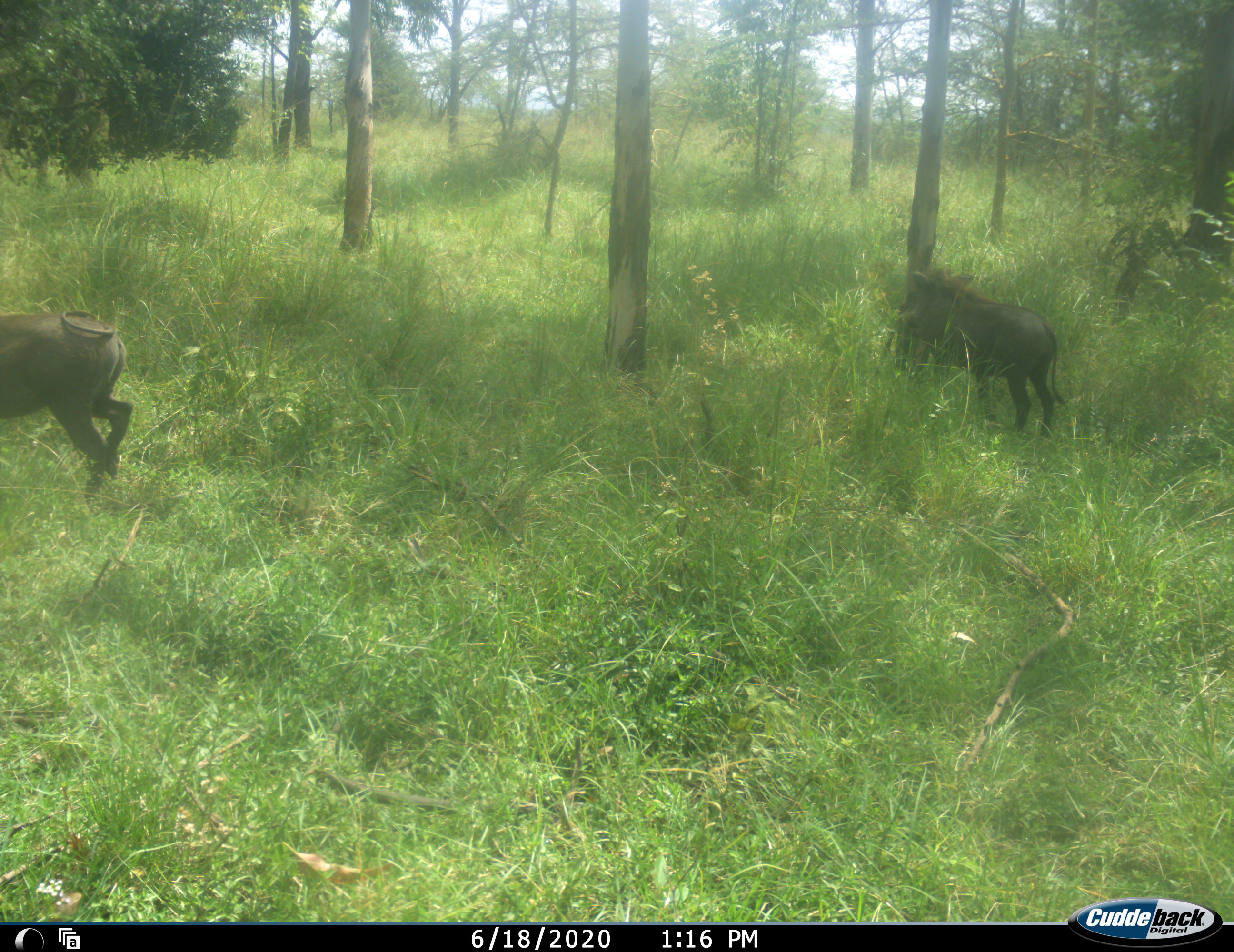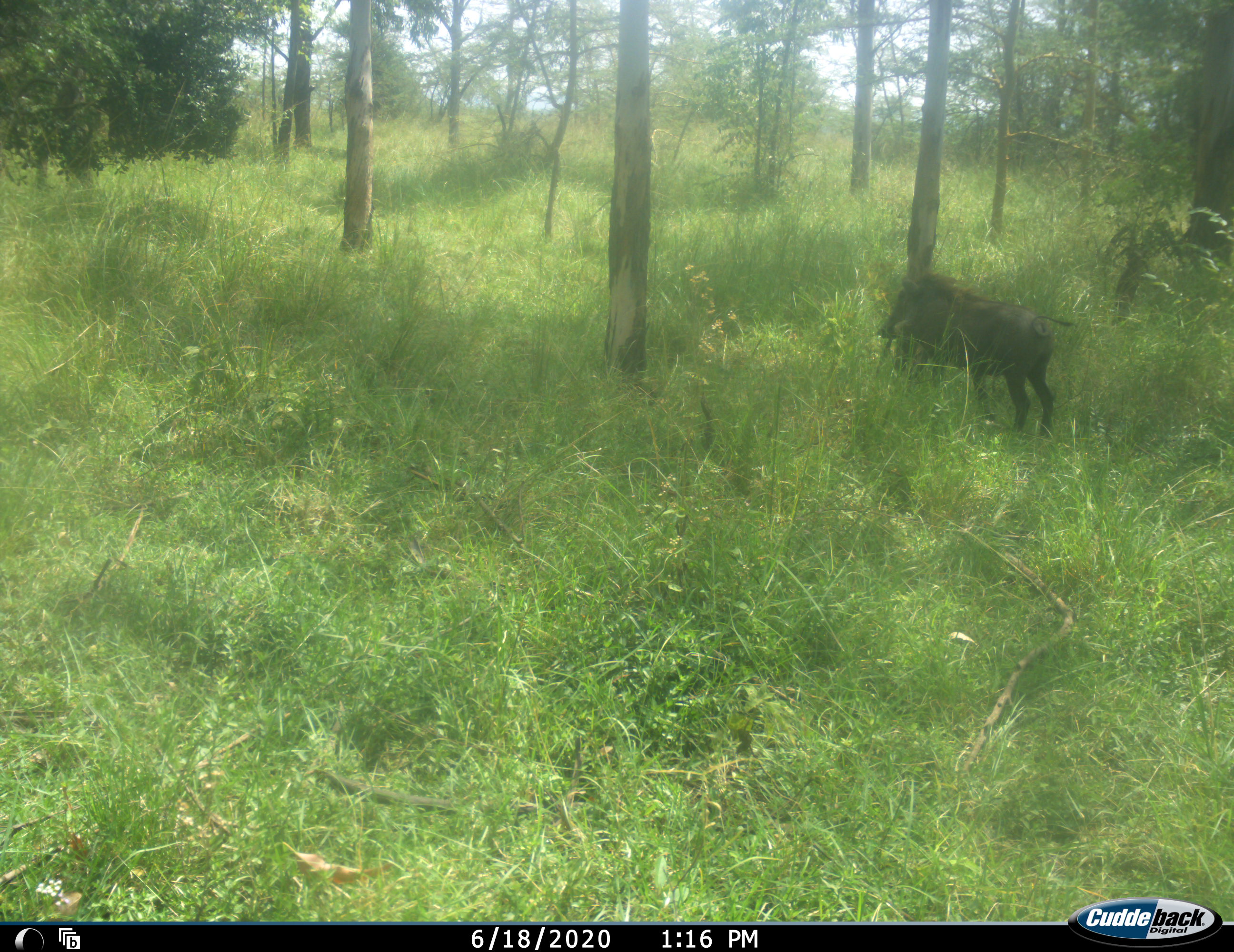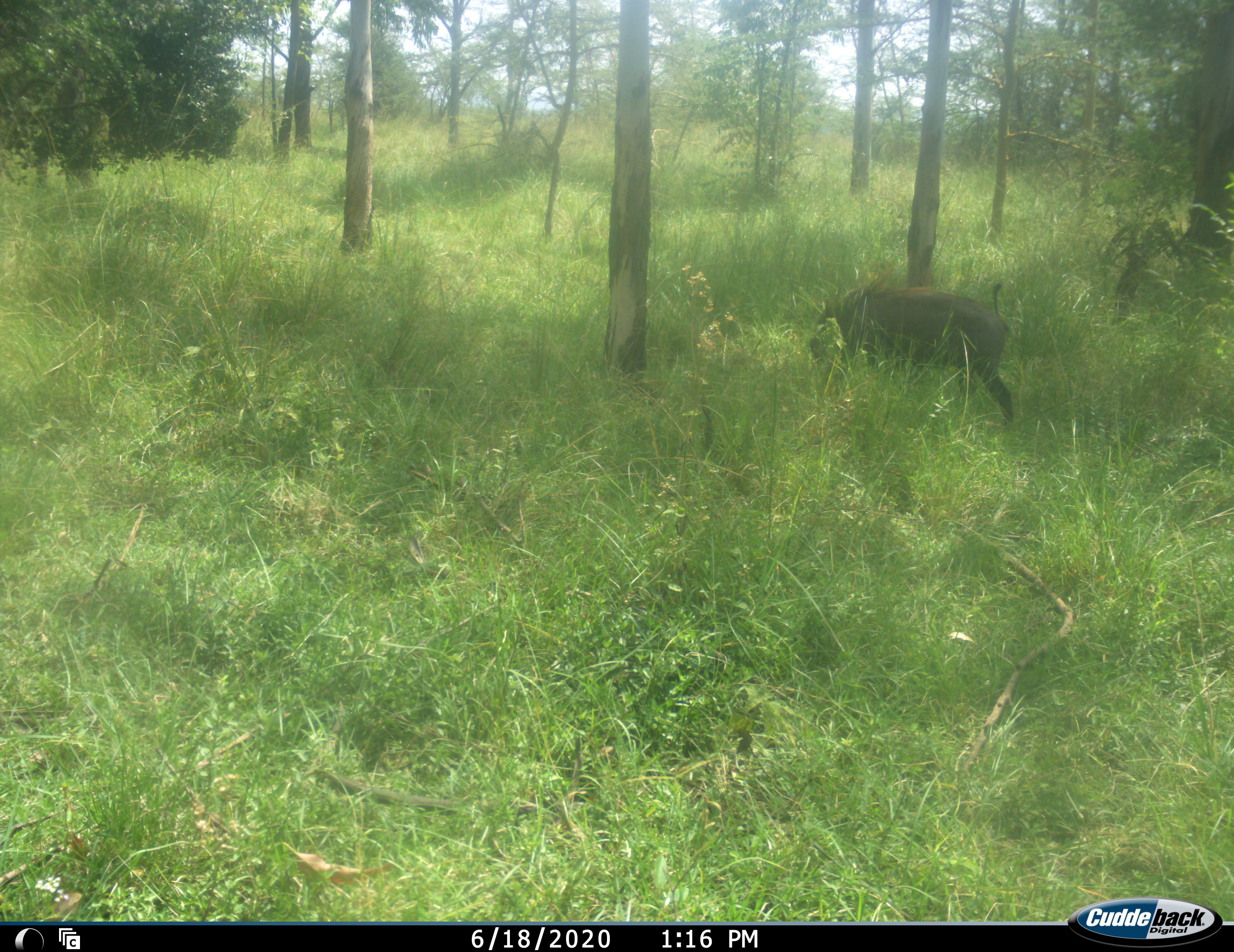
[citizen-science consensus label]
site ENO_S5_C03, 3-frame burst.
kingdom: Animalia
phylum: Chordata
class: Mammalia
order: Artiodactyla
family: Suidae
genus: Phacochoerus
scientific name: Phacochoerus africanus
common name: warthog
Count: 2.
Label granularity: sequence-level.